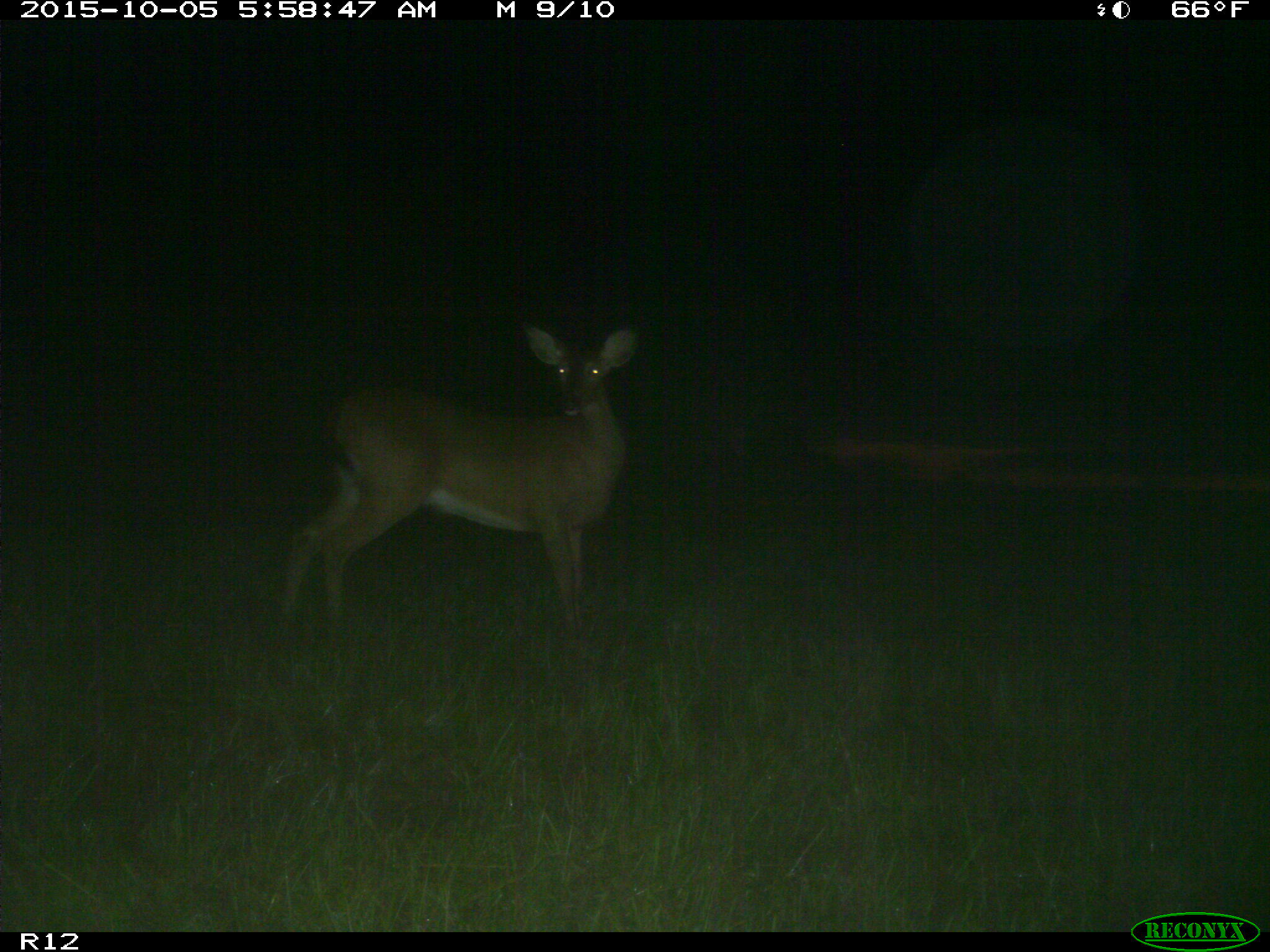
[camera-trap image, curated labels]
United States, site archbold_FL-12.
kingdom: Animalia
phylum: Chordata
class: Mammalia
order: Artiodactyla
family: Cervidae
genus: Odocoileus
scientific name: Odocoileus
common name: deer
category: unidentified deer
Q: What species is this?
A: Unidentified deer (deer) (Odocoileus).